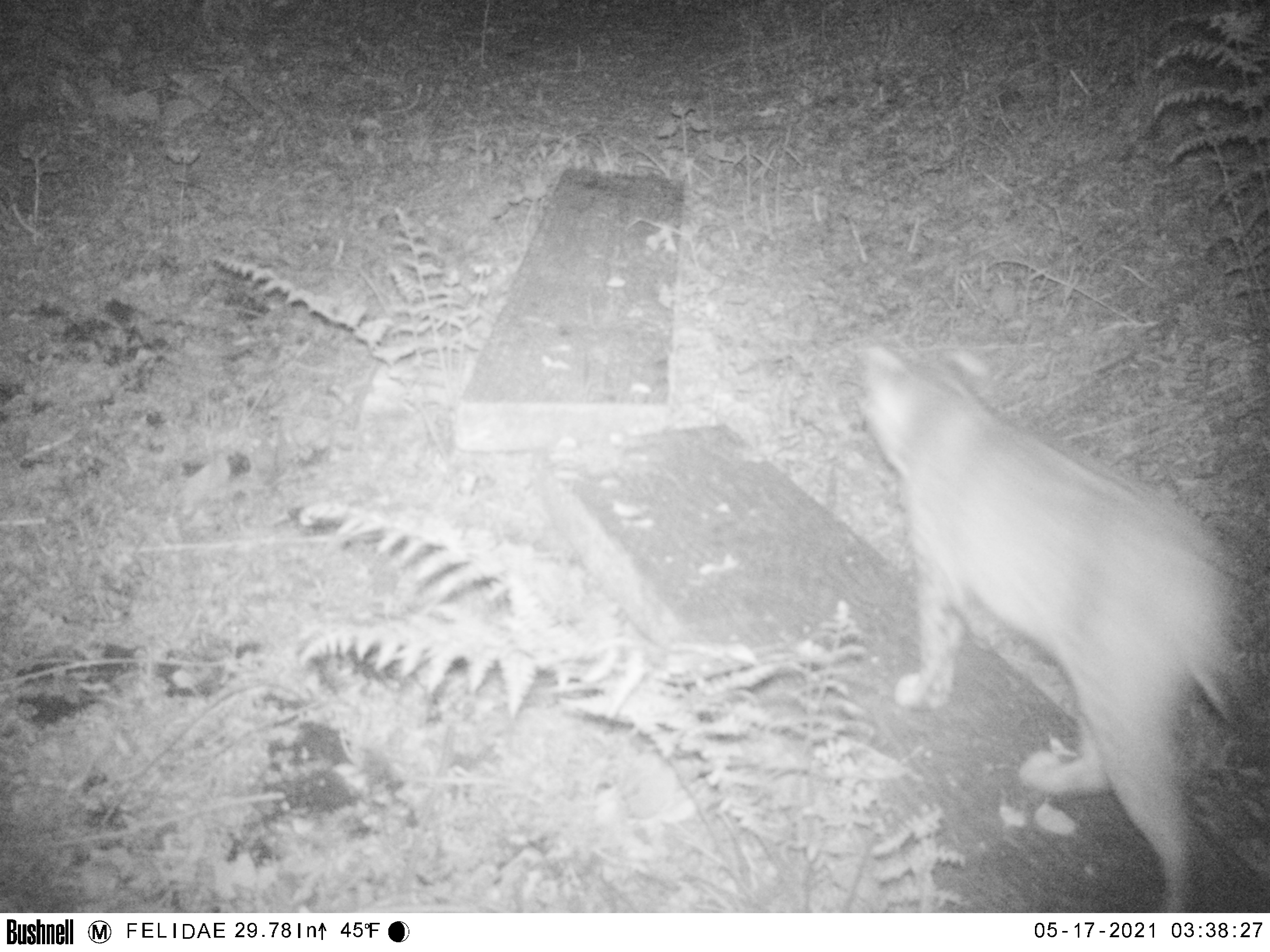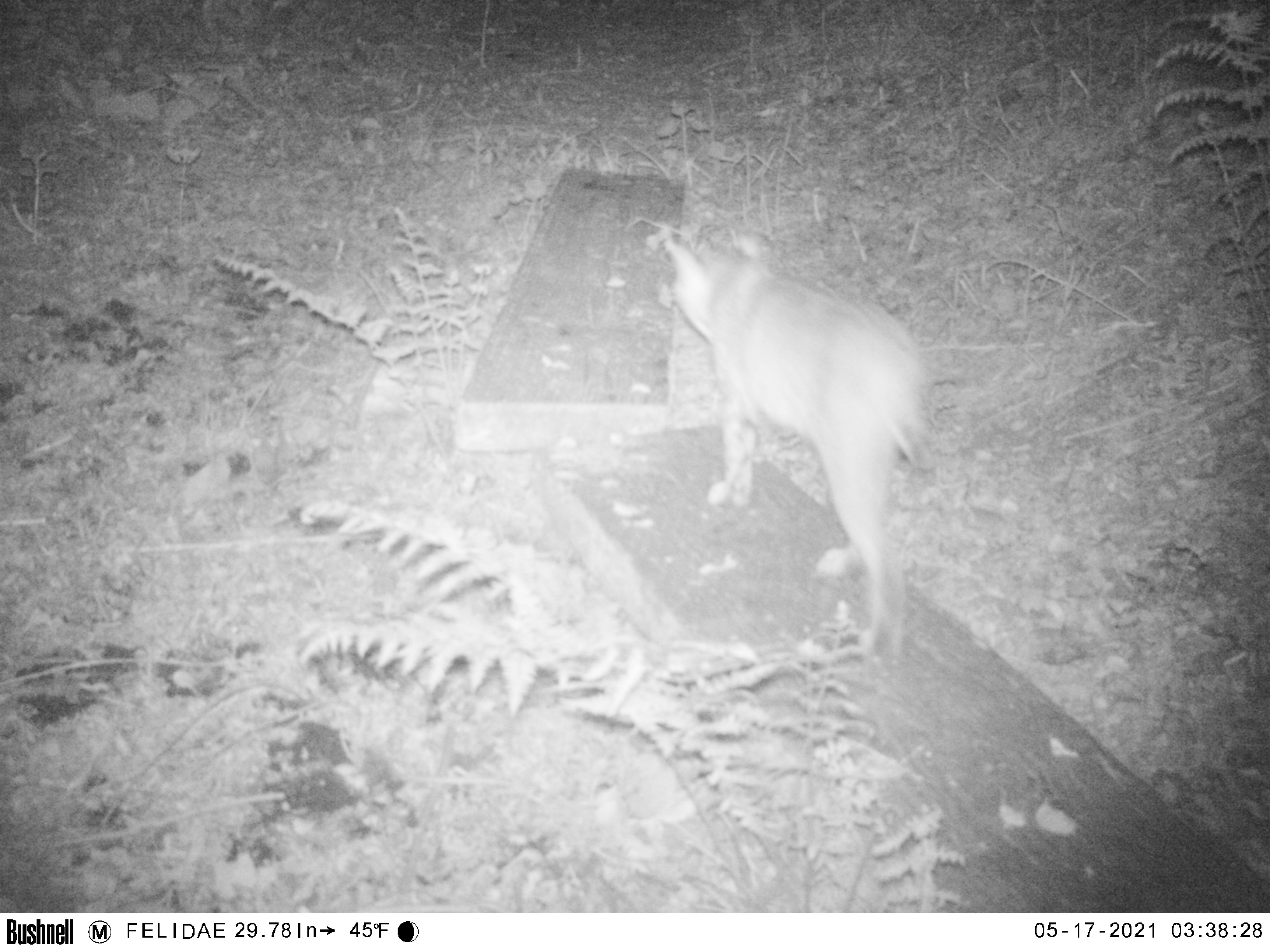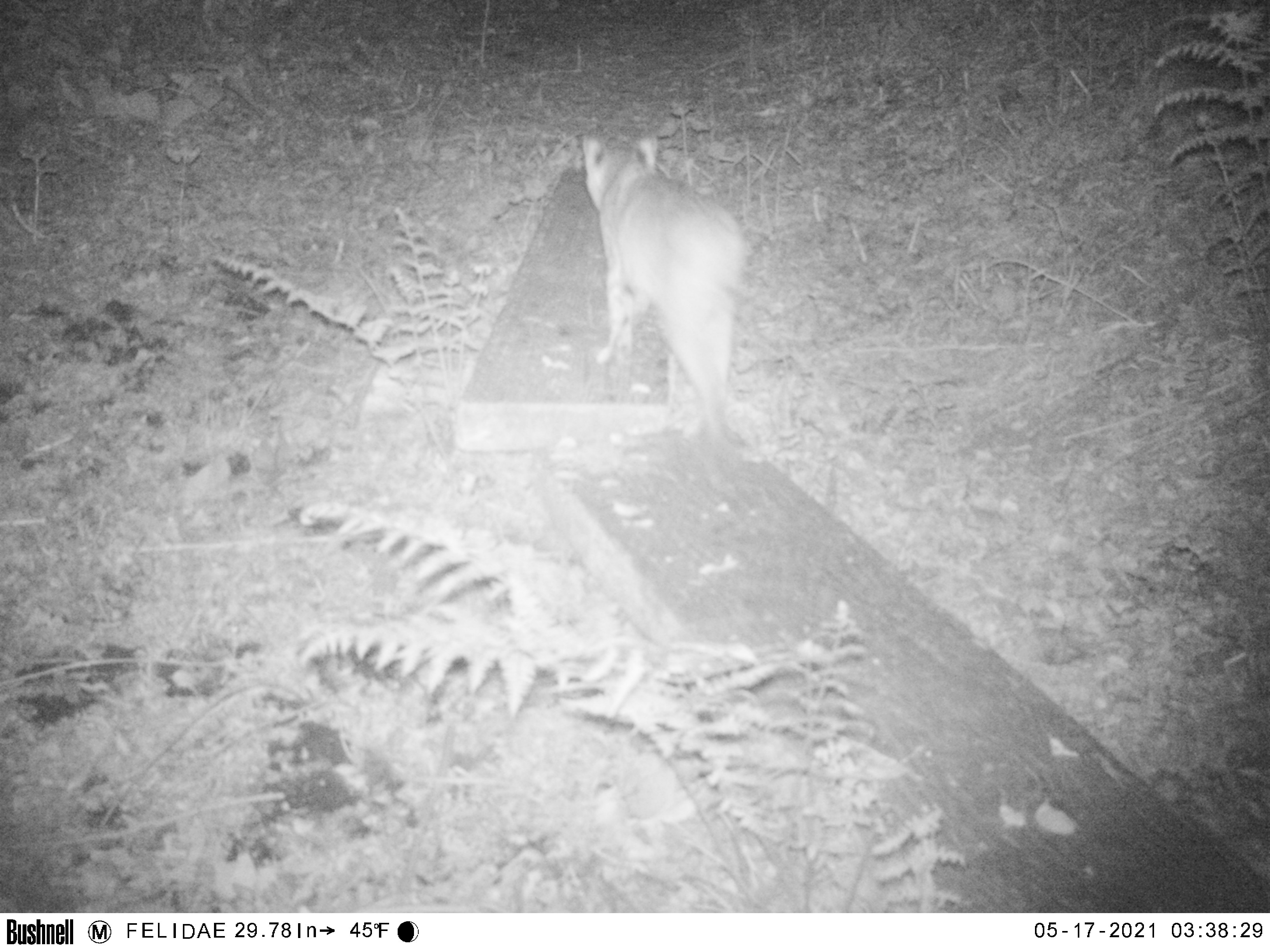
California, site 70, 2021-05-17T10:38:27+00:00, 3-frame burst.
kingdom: Animalia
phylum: Chordata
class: Mammalia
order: Carnivora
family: Felidae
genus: Lynx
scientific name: Lynx rufus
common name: bobcat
Bobcat (Lynx rufus).